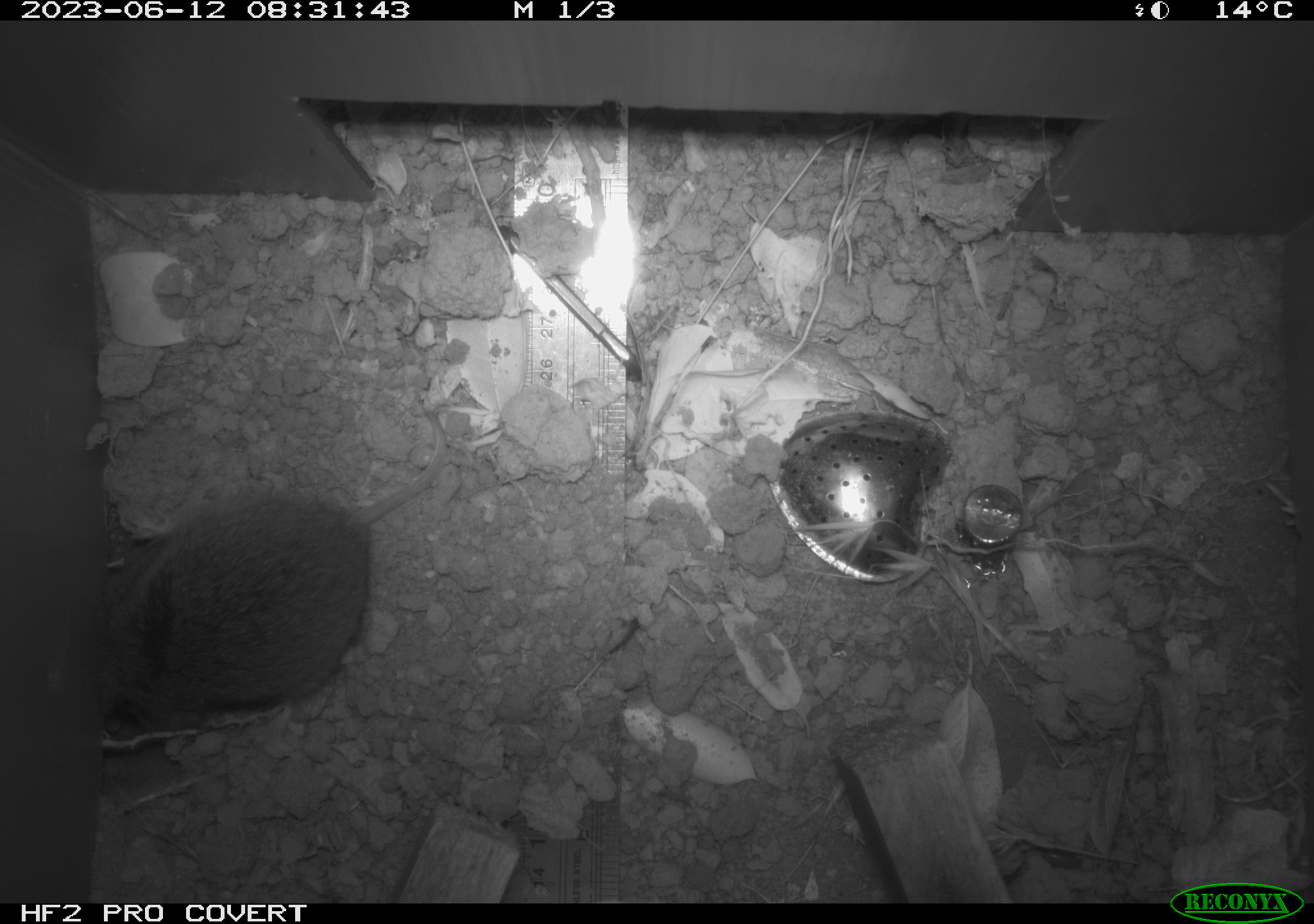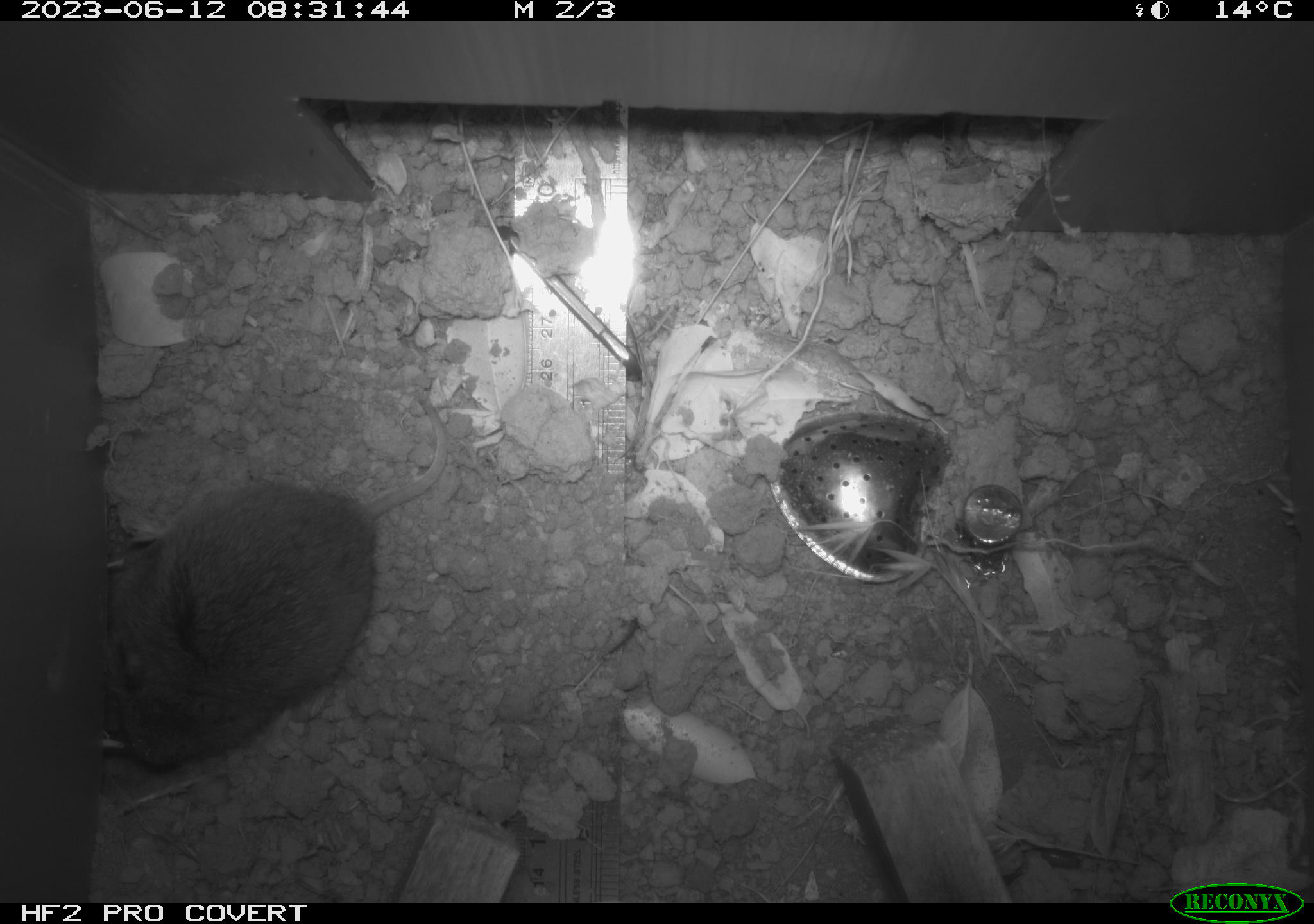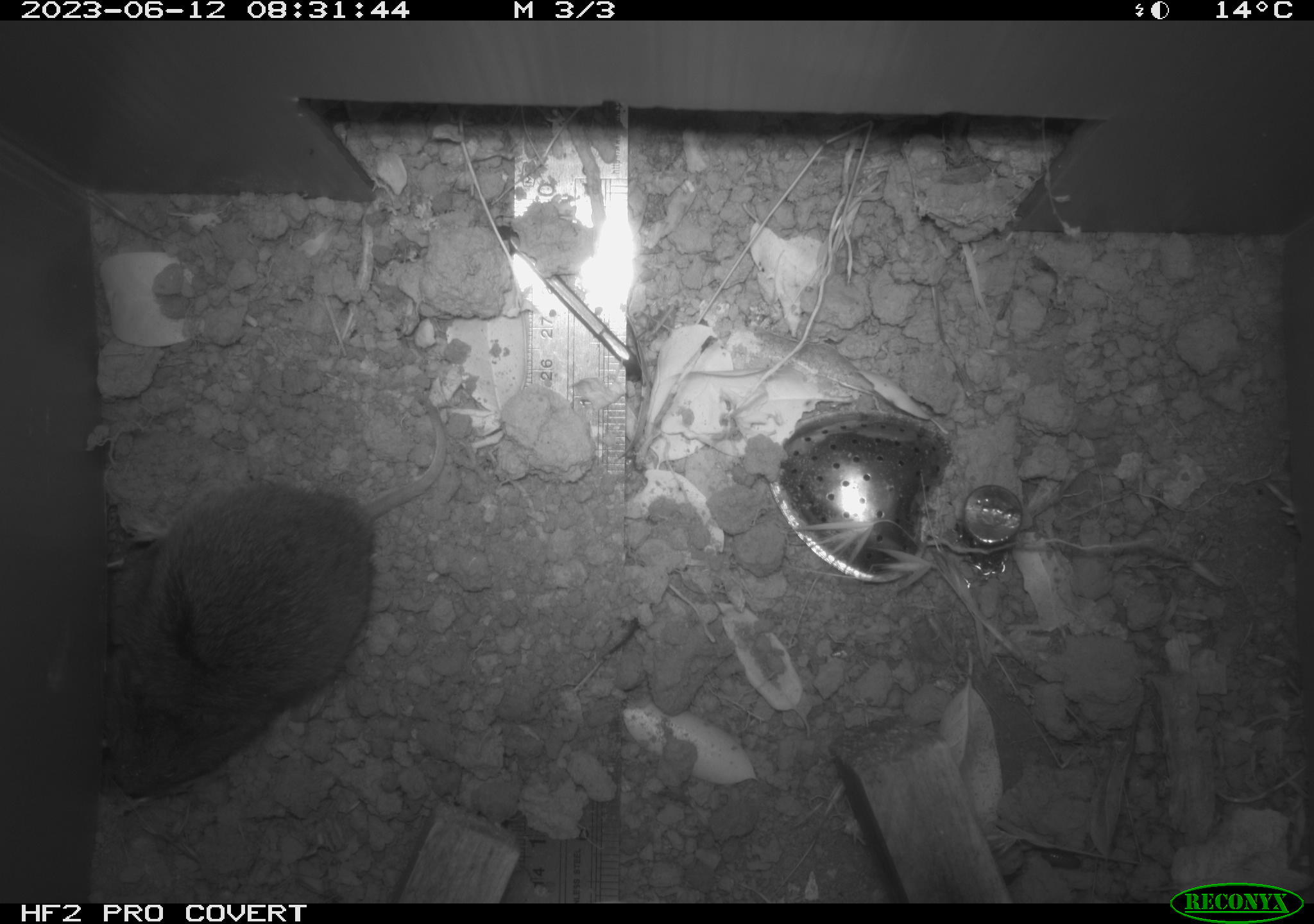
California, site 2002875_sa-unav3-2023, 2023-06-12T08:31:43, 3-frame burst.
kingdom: Animalia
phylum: Chordata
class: Mammalia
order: Rodentia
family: Cricetidae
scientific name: Arvicolinae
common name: voles, lemmings, and muskrats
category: arvicolinae subfamily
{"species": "arvicolinae subfamily (voles, lemmings, and muskrats) (Arvicolinae)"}